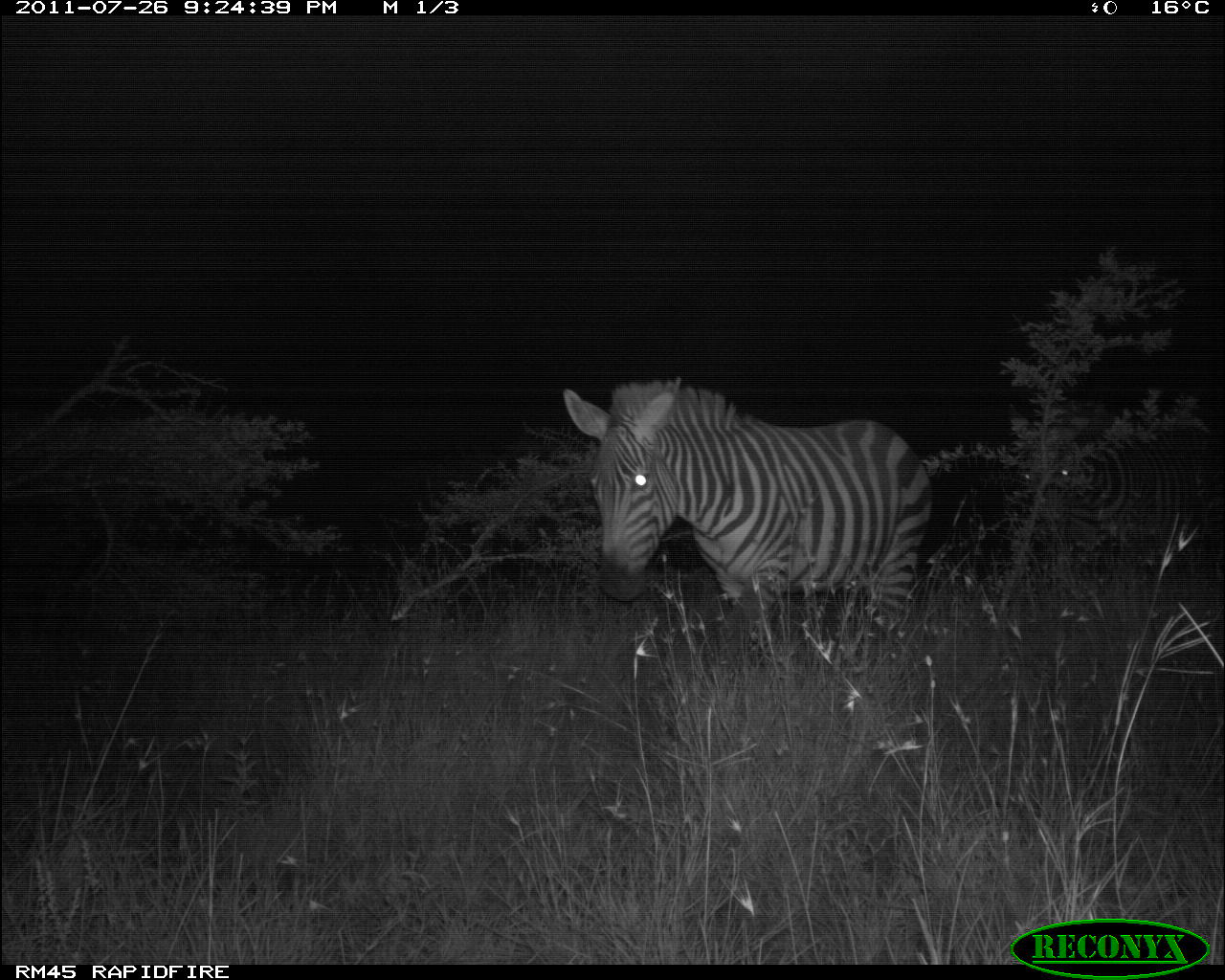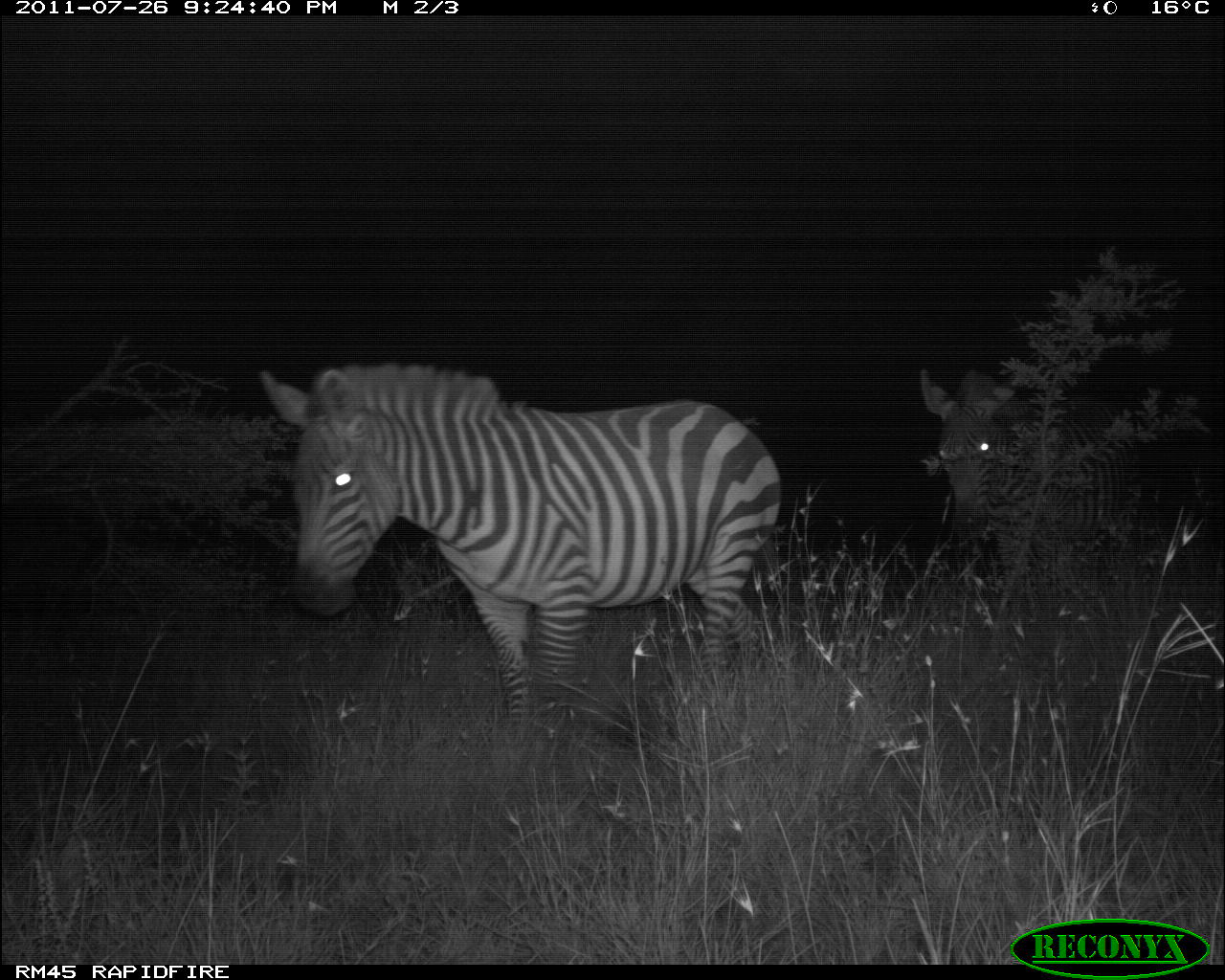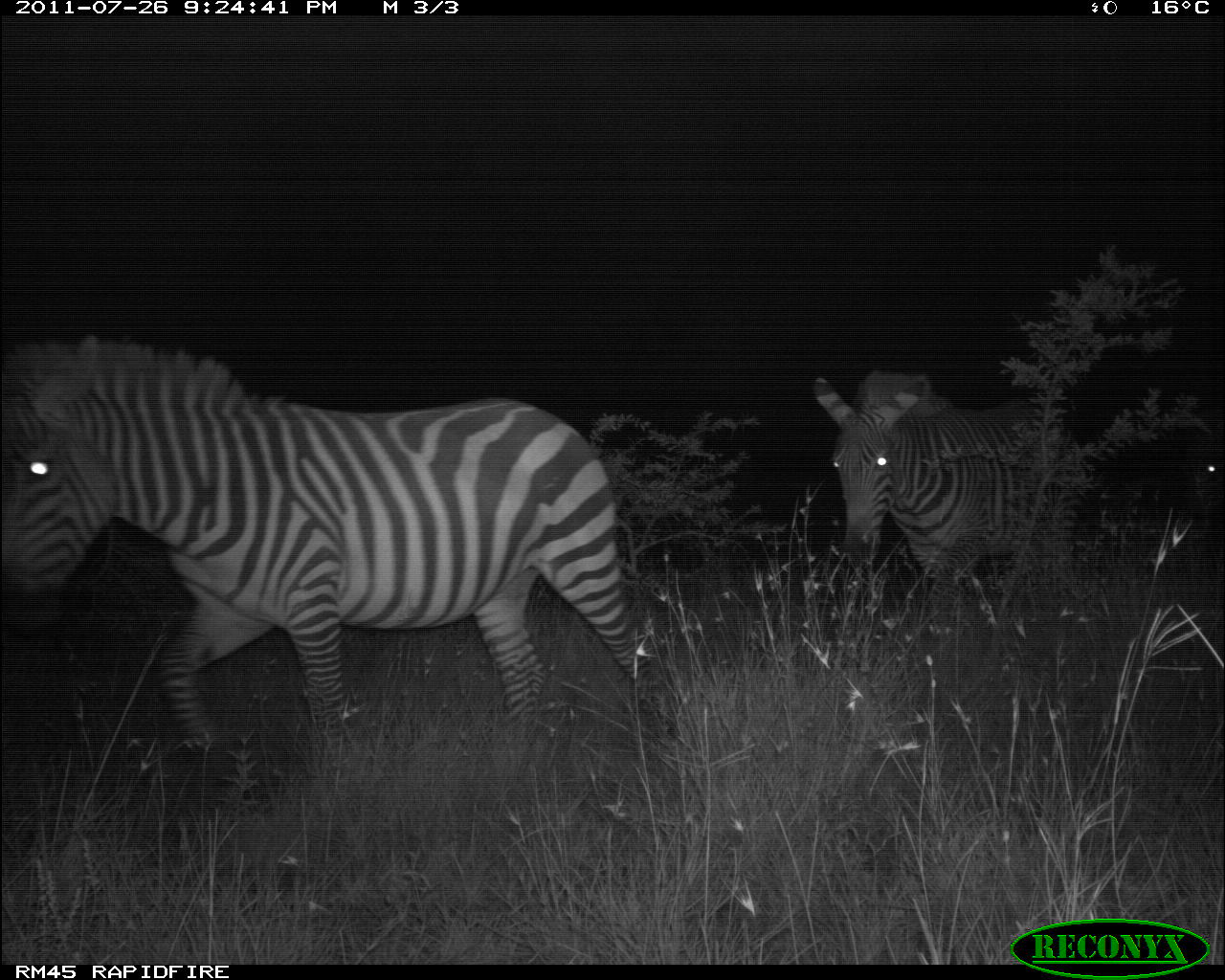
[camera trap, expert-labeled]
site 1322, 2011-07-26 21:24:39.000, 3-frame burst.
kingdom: Animalia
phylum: Chordata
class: Mammalia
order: Perissodactyla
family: Equidae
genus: Equus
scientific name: Equus quagga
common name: plains zebra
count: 1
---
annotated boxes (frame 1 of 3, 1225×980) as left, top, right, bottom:
equus quagga: 563, 377, 934, 661; 1015, 429, 1206, 587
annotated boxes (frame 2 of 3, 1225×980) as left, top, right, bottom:
equus quagga: 256, 359, 788, 715; 916, 371, 1159, 598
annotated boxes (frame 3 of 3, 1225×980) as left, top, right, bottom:
equus quagga: 1, 333, 685, 793; 811, 367, 1093, 649; 1183, 448, 1224, 530